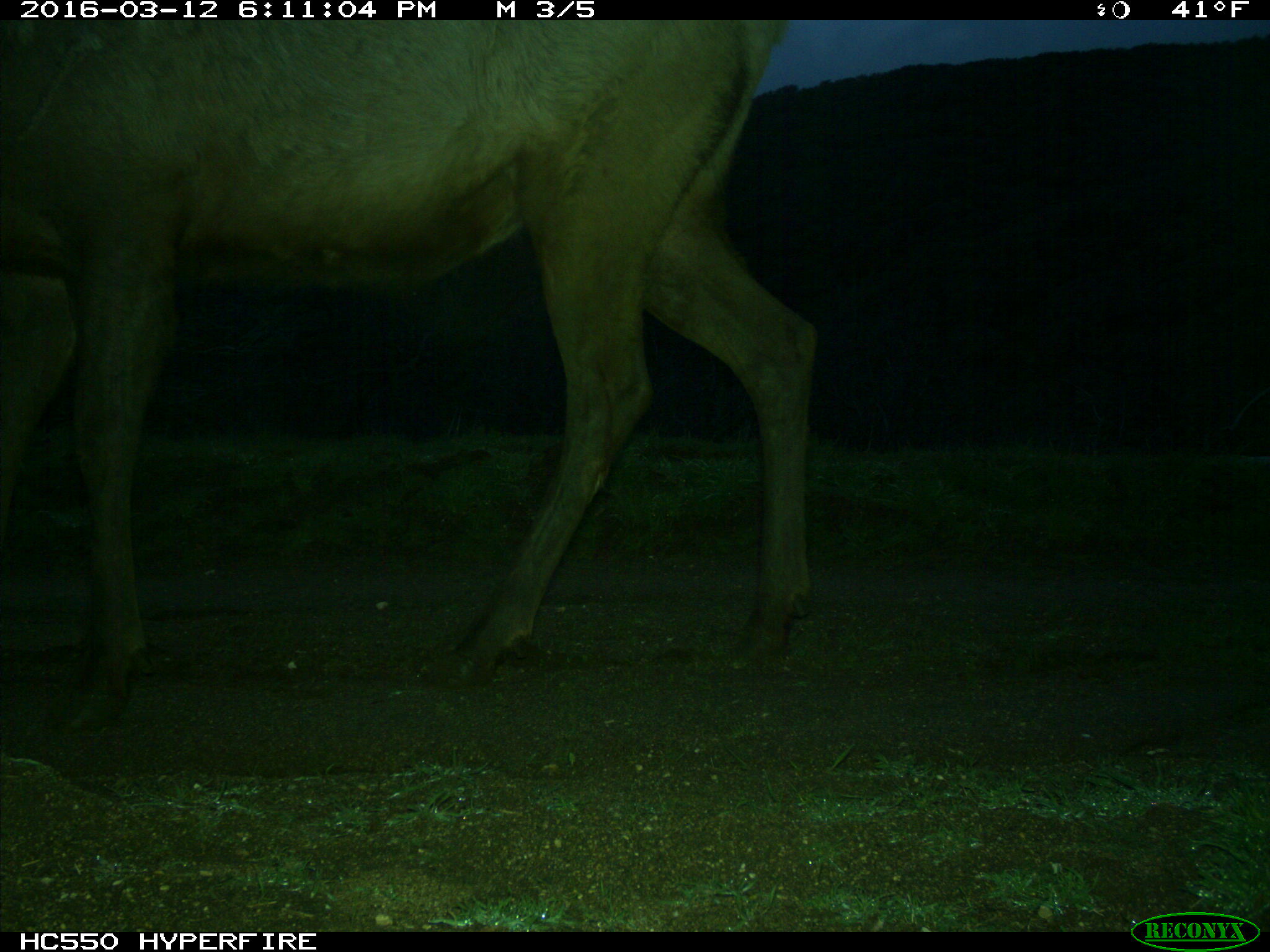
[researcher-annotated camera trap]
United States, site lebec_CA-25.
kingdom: Animalia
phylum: Chordata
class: Mammalia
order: Artiodactyla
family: Cervidae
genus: Cervus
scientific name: Cervus canadensis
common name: elk